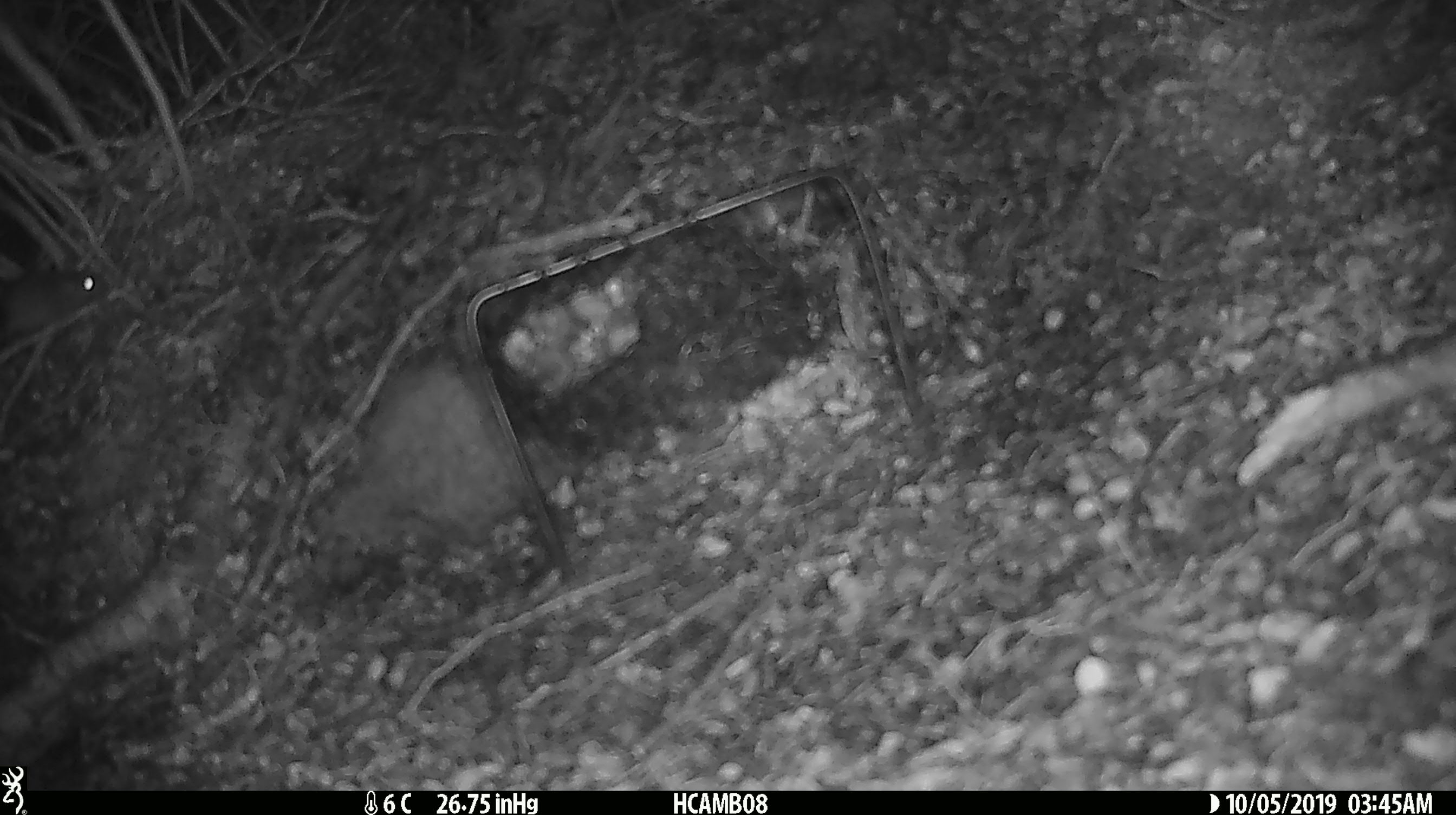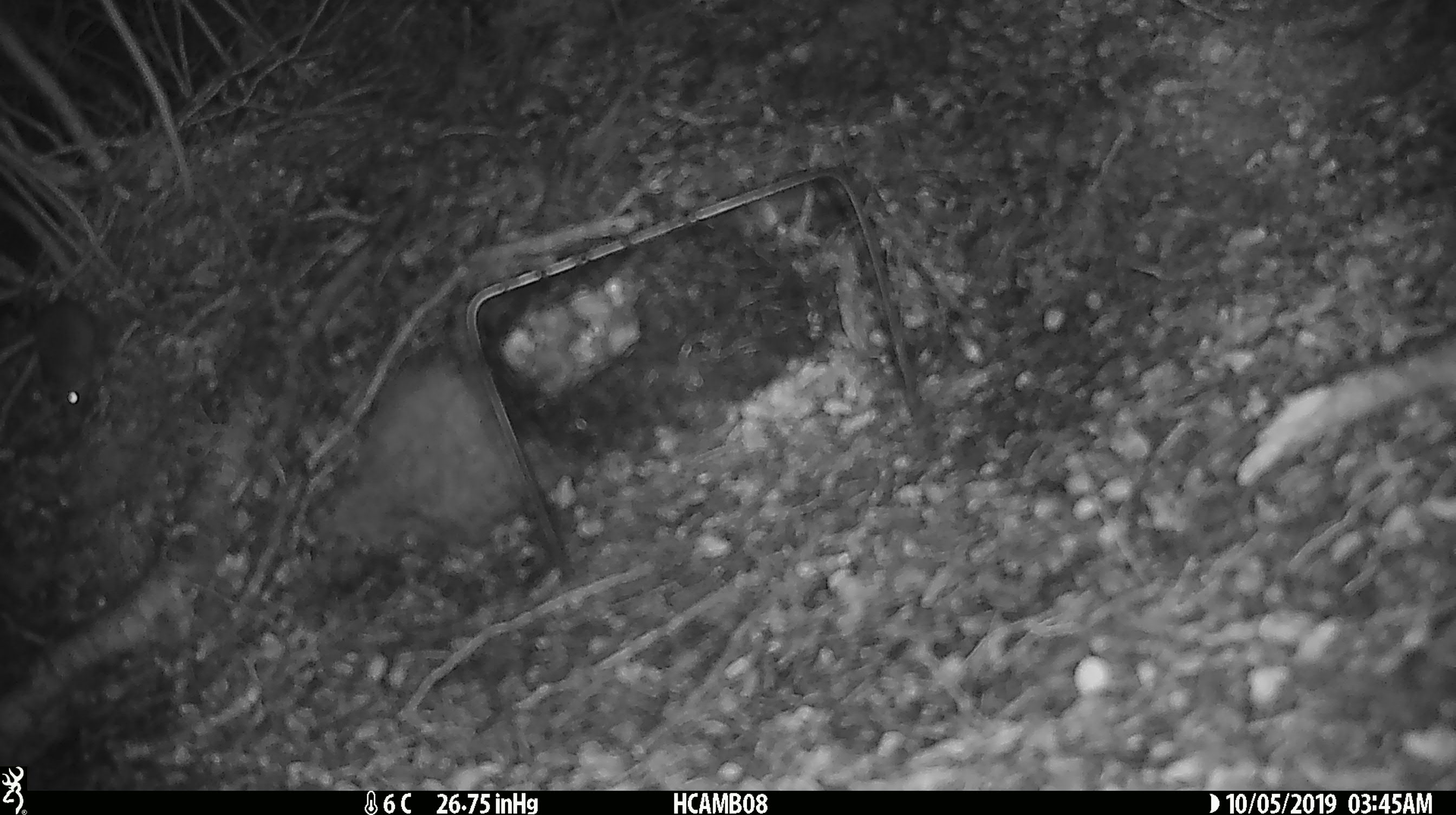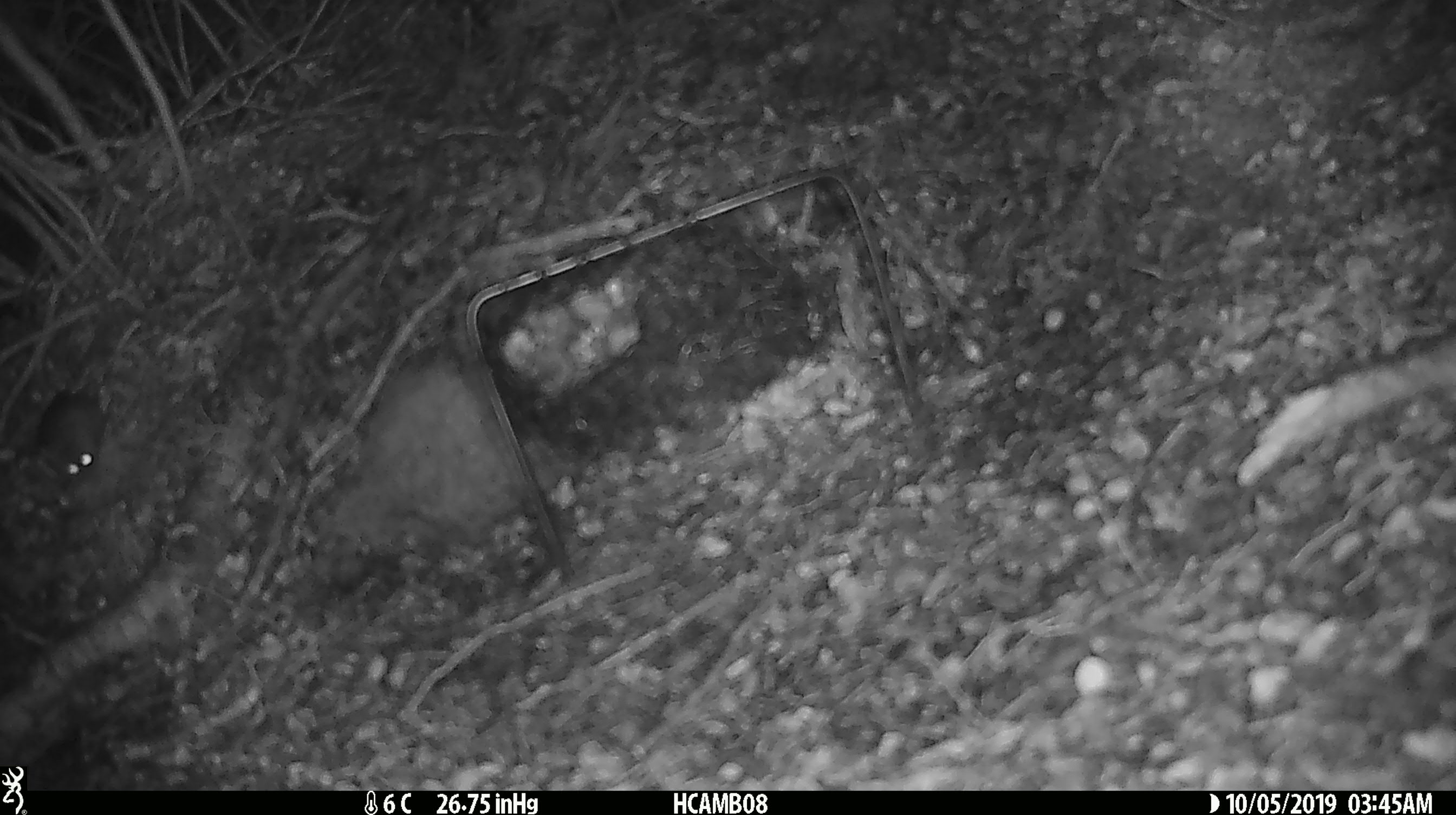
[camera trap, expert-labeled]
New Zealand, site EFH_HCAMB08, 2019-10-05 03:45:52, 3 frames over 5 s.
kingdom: Animalia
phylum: Chordata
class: Mammalia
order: Rodentia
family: Muridae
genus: Mus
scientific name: Mus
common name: mouse